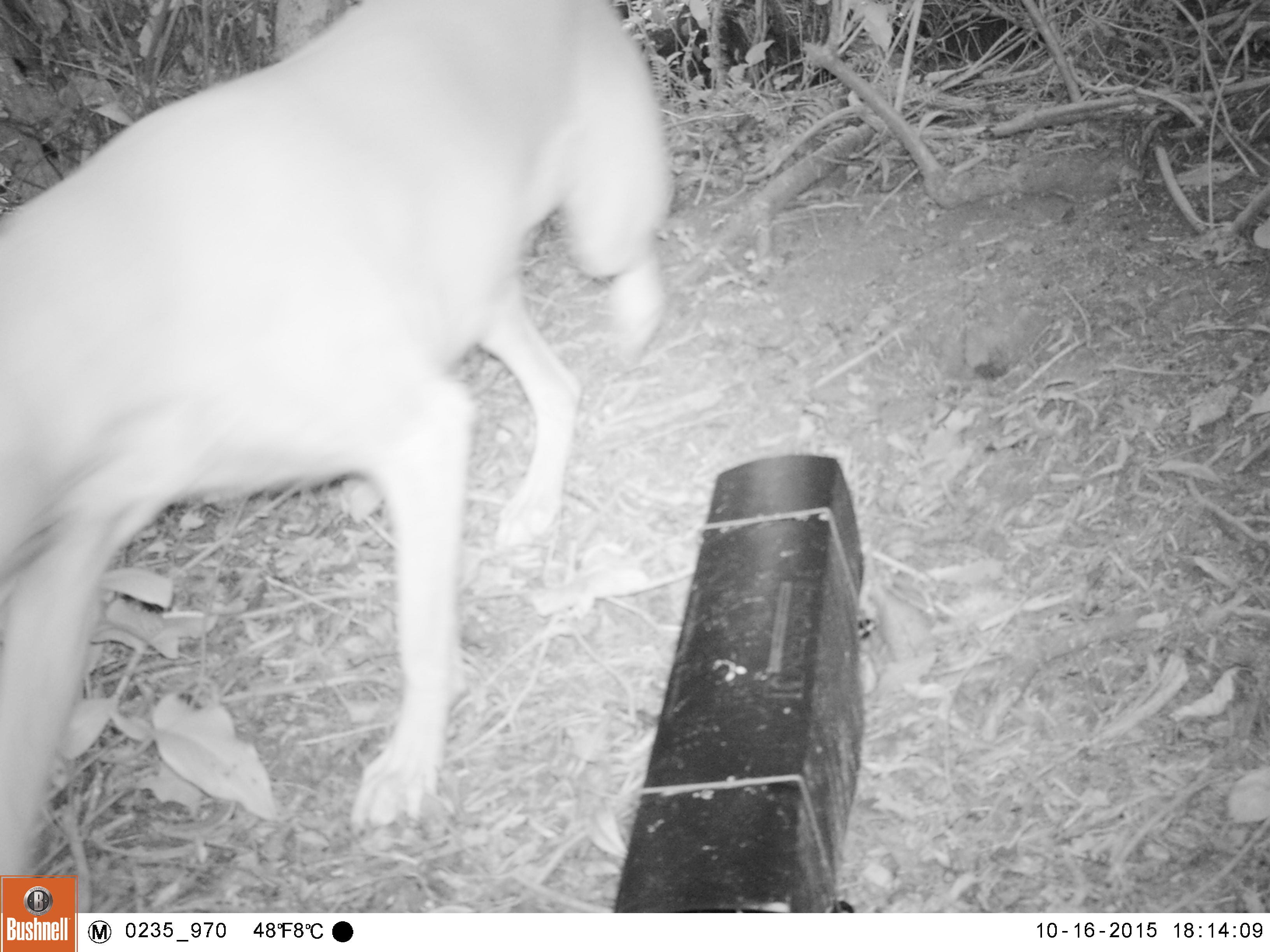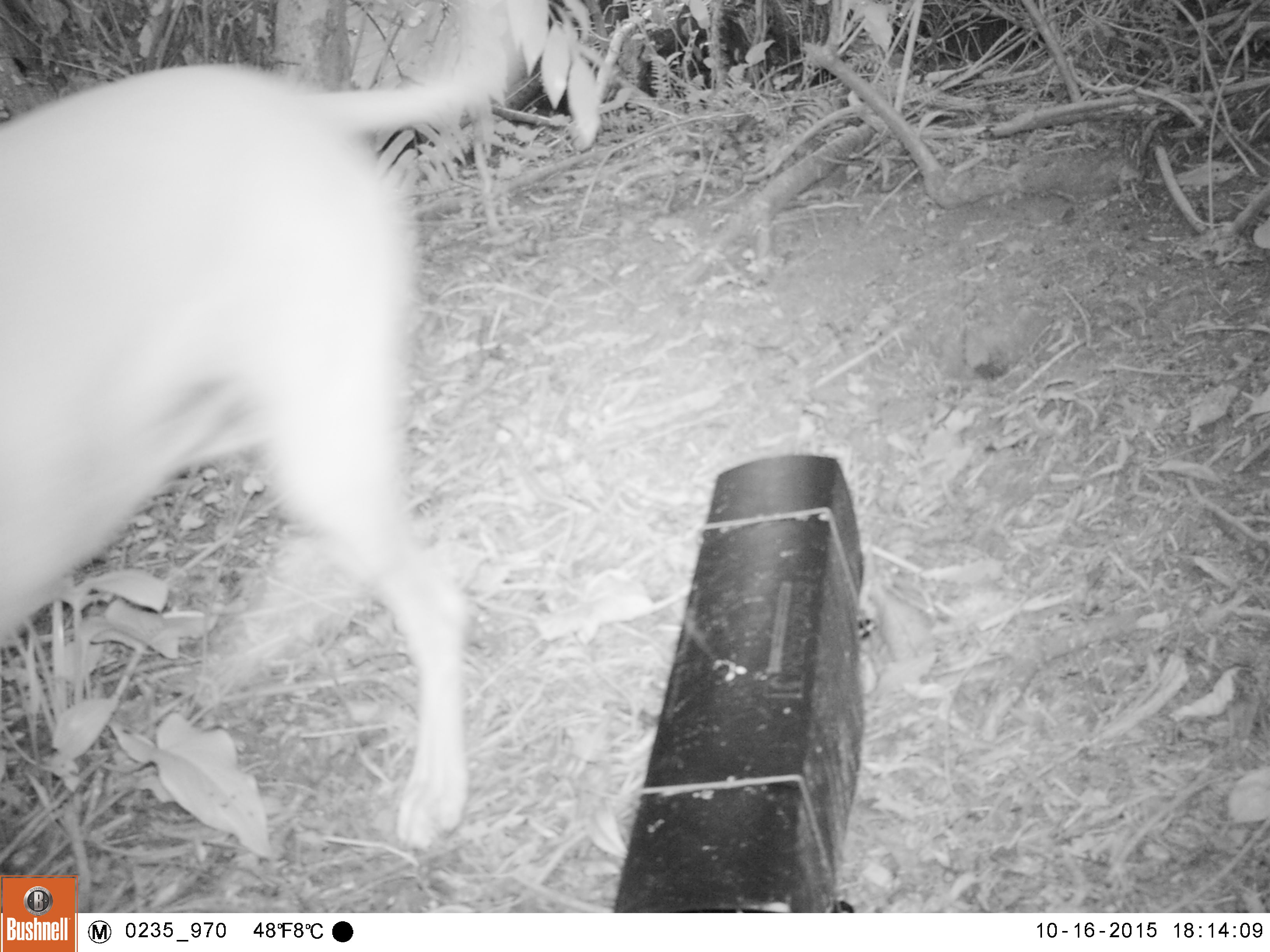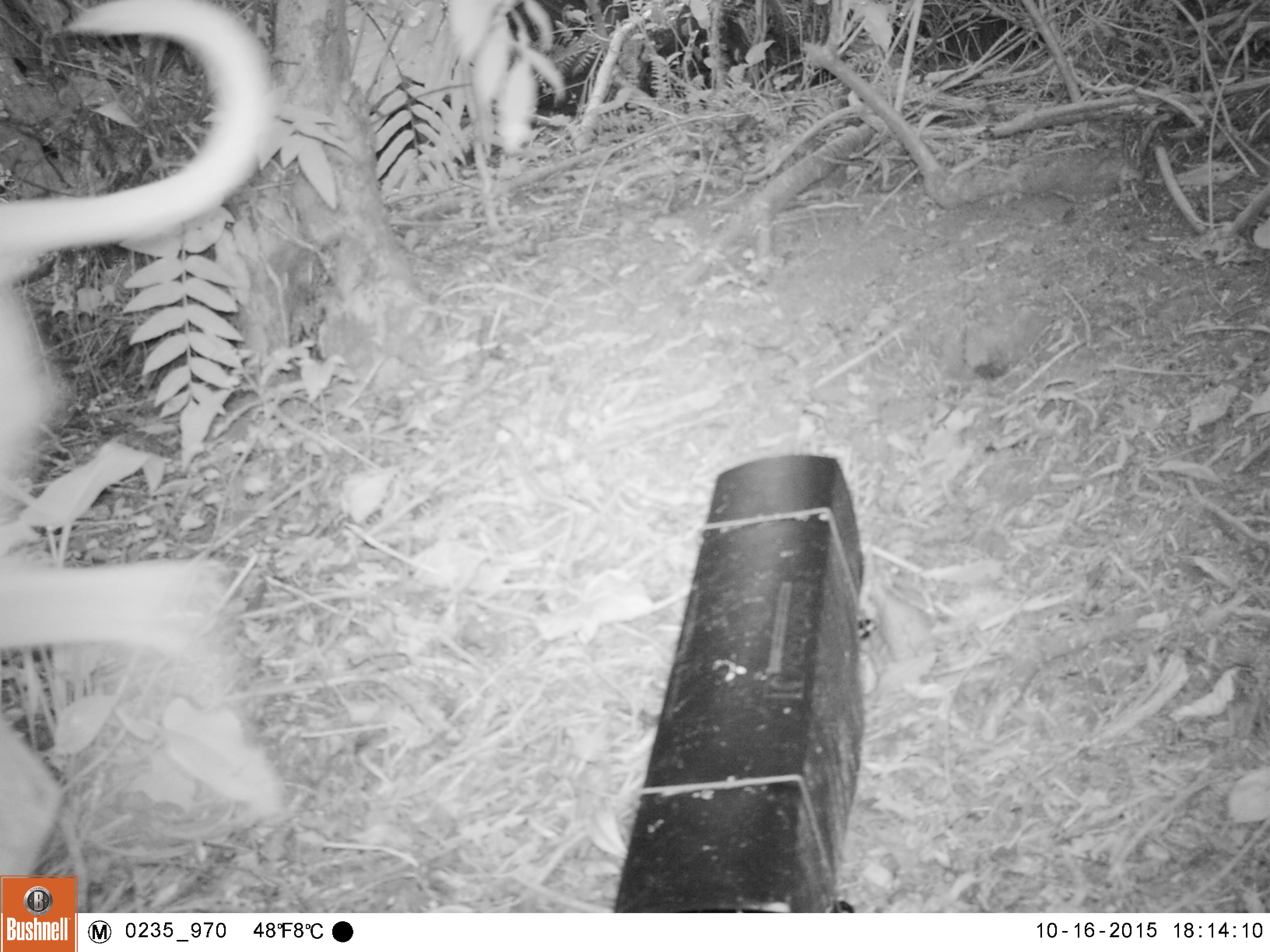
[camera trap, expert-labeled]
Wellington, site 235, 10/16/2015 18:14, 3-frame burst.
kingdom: Animalia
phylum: Chordata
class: Mammalia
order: Carnivora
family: Canidae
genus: Canis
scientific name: Canis familiaris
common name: dog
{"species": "dog (Canis familiaris)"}